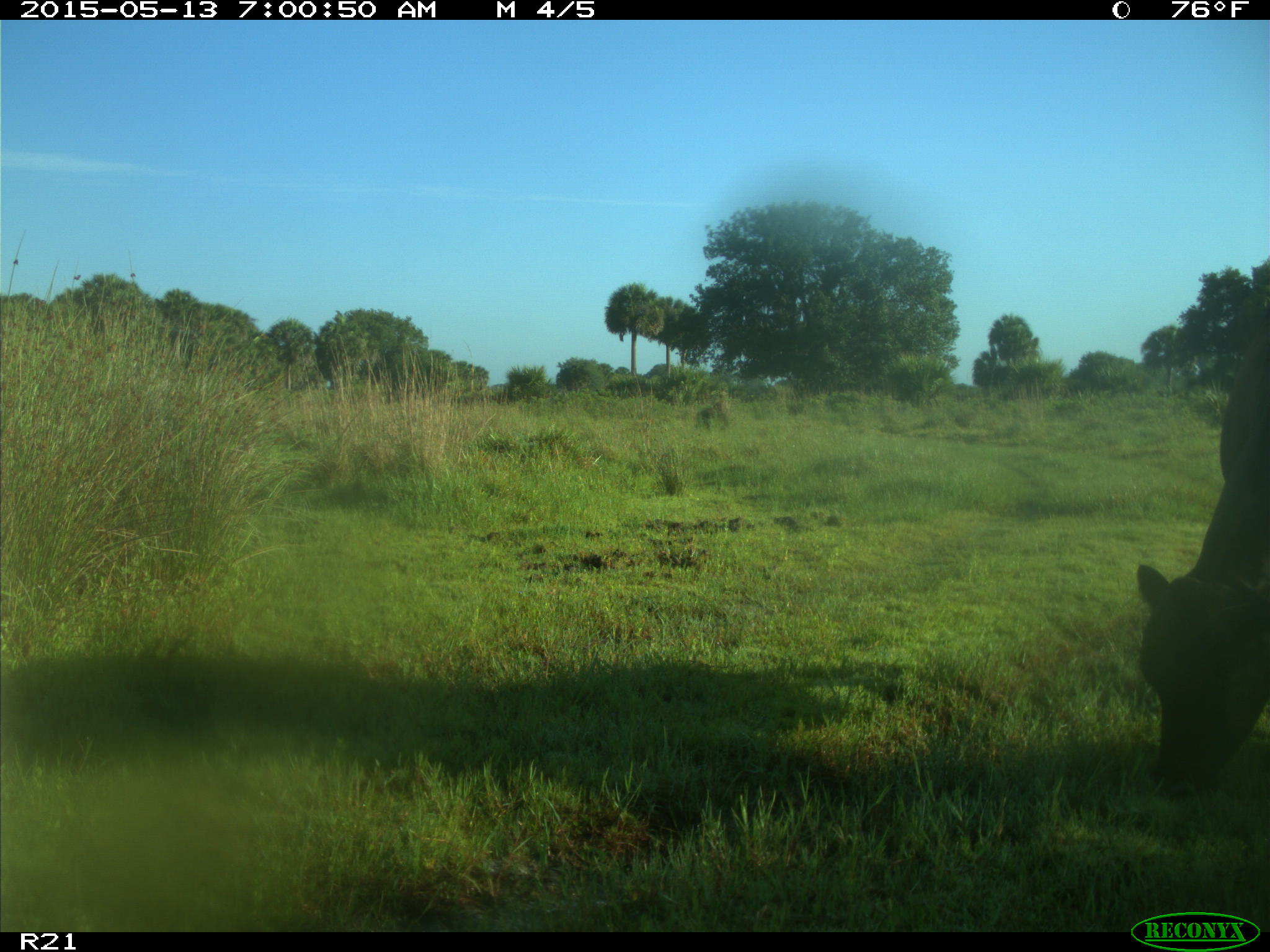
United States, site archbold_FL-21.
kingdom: Animalia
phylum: Chordata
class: Mammalia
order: Artiodactyla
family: Bovidae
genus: Bos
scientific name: Bos taurus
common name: domestic cow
Bos taurus (domestic cow).